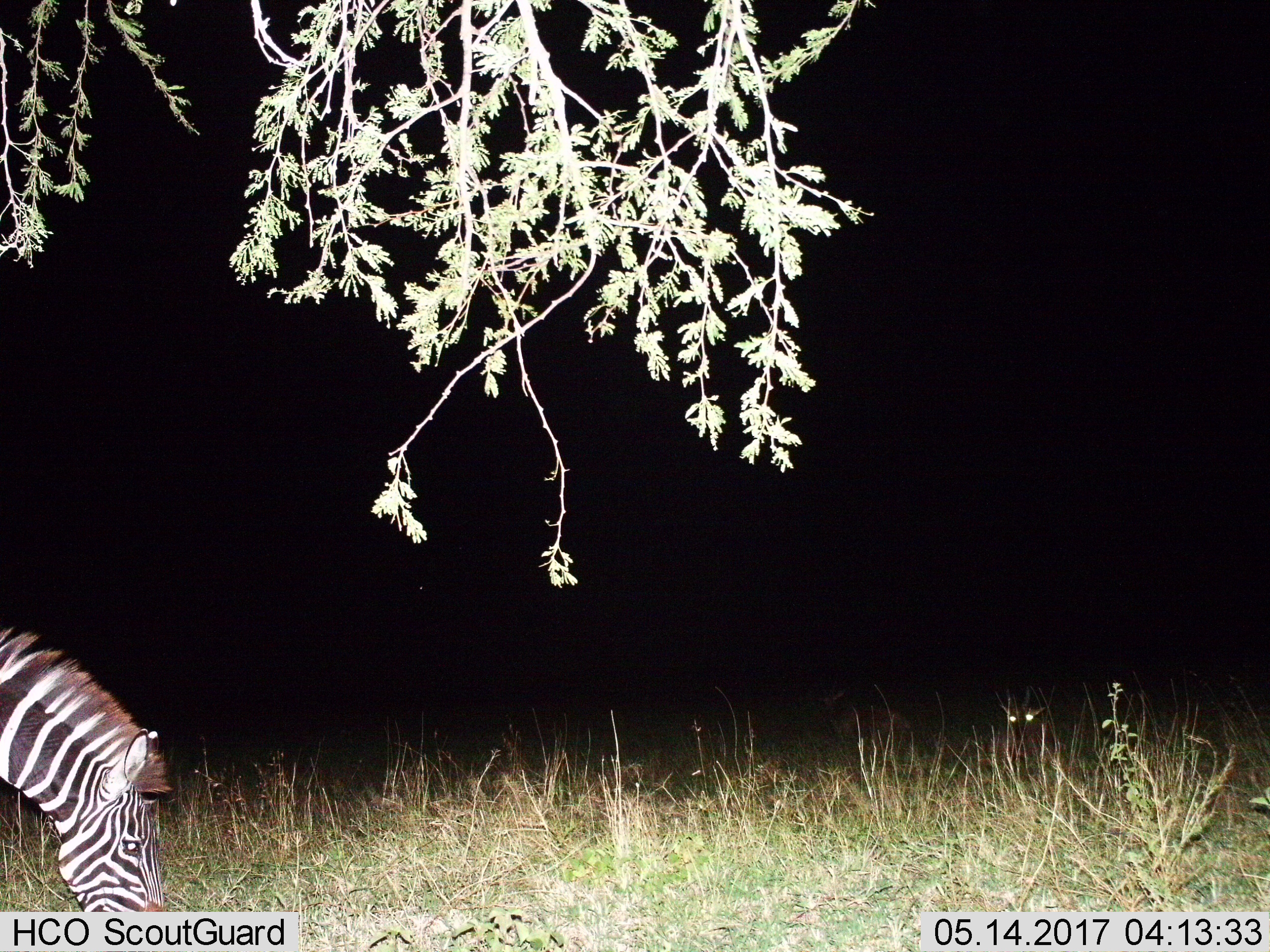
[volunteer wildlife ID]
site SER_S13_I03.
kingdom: Animalia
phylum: Chordata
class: Mammalia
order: Perissodactyla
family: Equidae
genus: Equus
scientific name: Equus quagga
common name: plains zebra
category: zebraplains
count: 1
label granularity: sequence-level